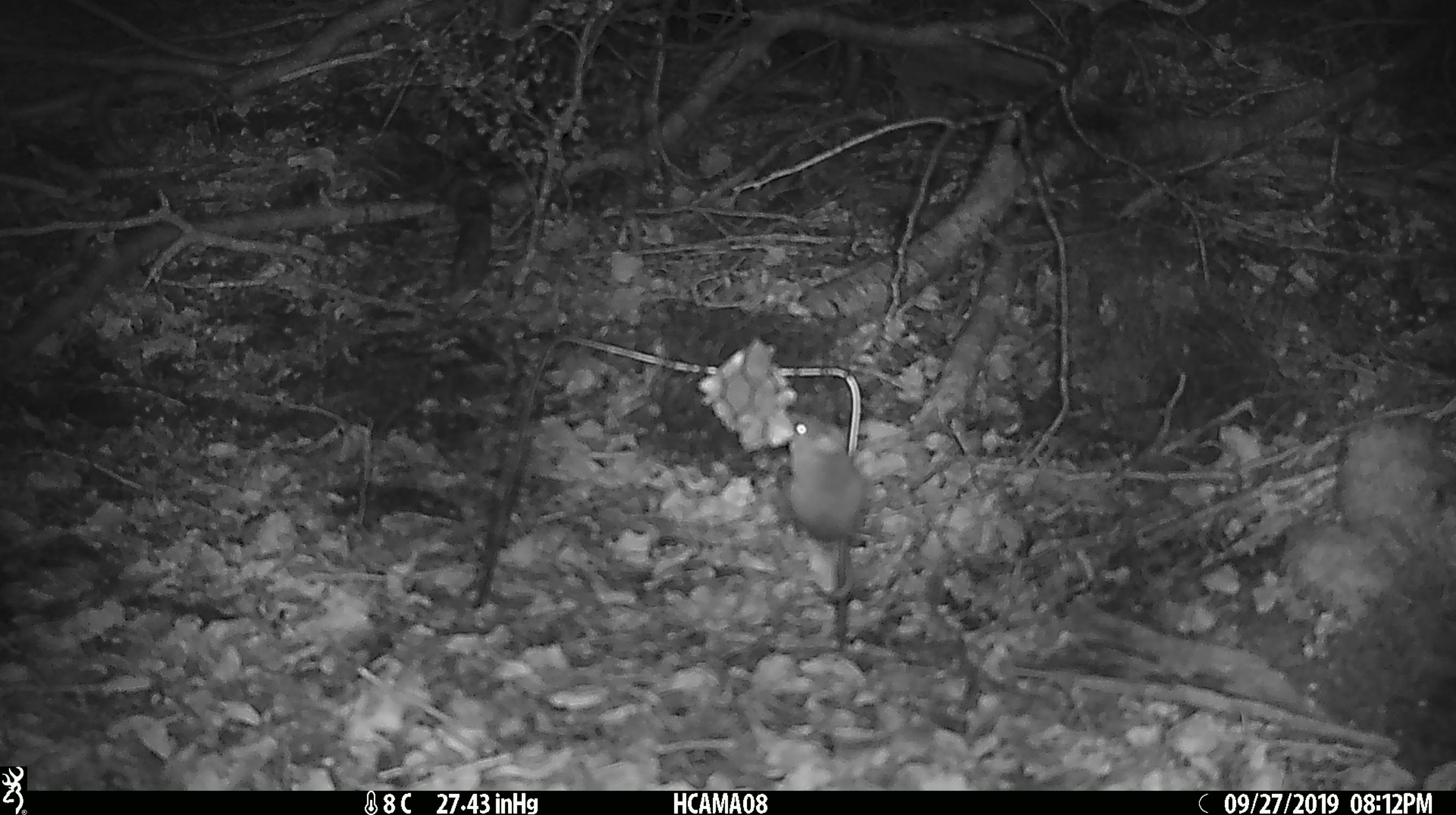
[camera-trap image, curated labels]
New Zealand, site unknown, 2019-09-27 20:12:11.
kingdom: Animalia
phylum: Chordata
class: Mammalia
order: Rodentia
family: Muridae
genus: Mus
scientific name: Mus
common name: mouse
Mouse (Mus).